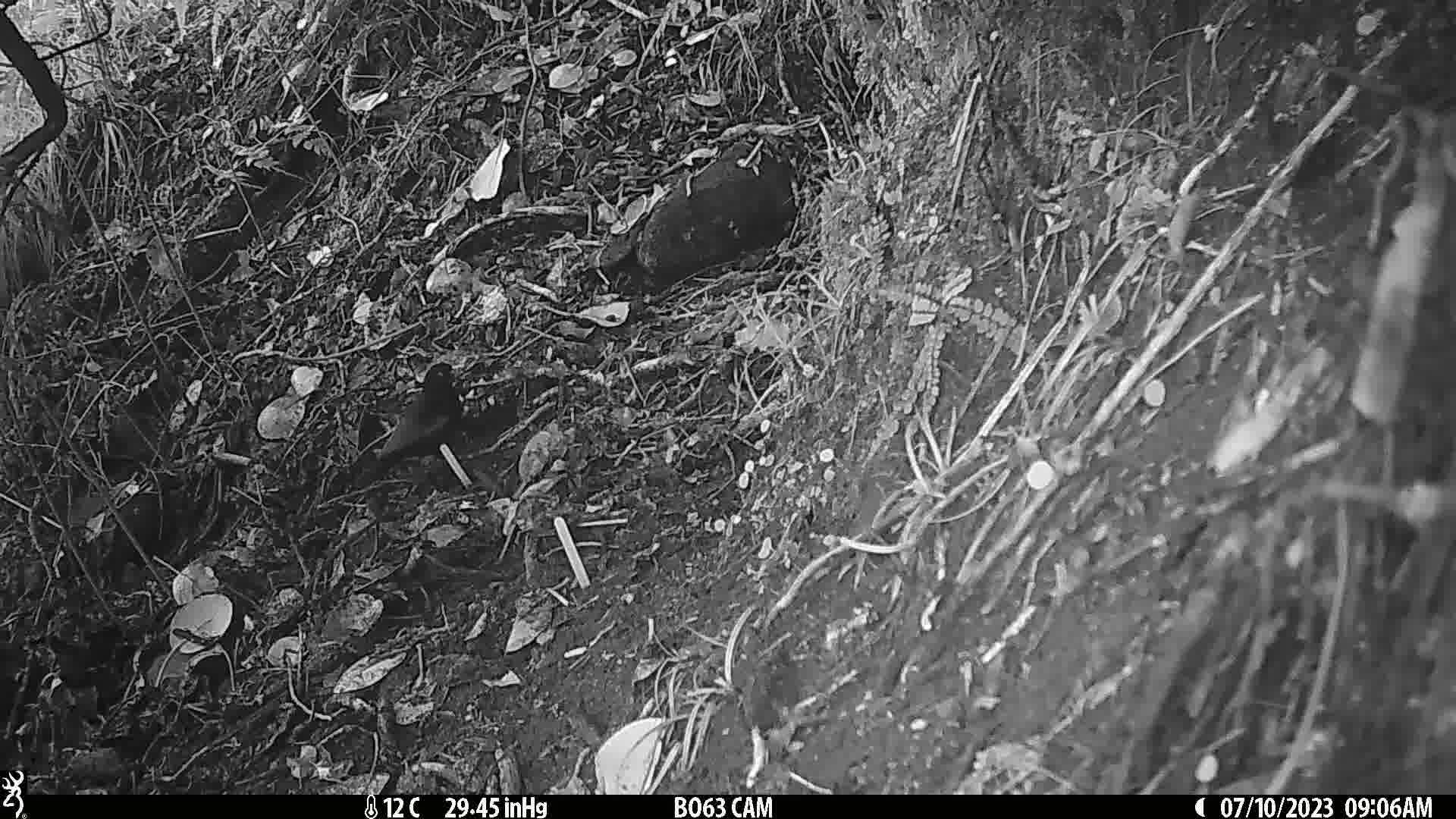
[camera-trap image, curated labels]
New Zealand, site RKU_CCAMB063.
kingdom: Animalia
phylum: Chordata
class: Aves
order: Passeriformes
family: Turdidae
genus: Turdus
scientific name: Turdus merula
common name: eurasian blackbird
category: blackbird